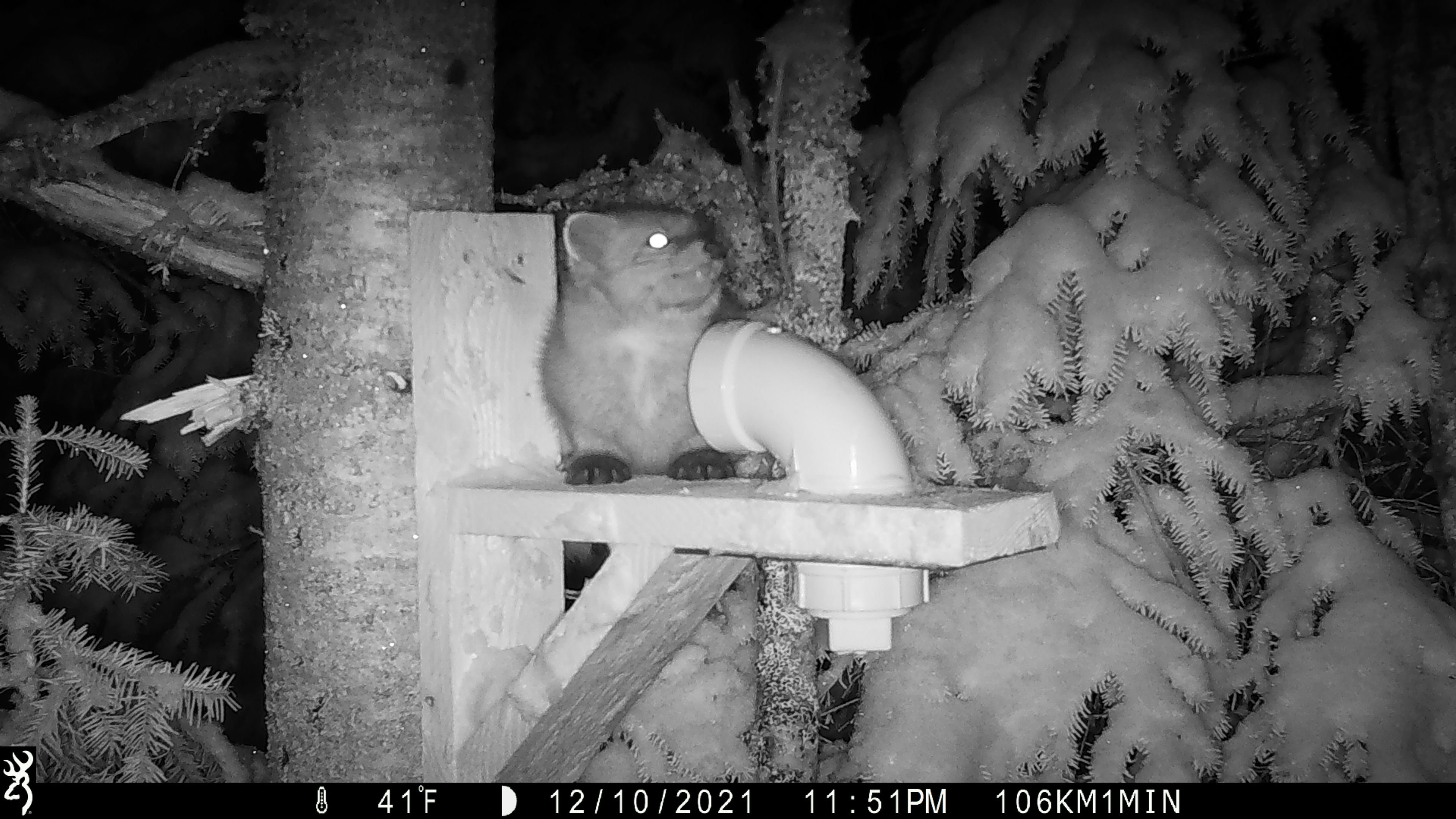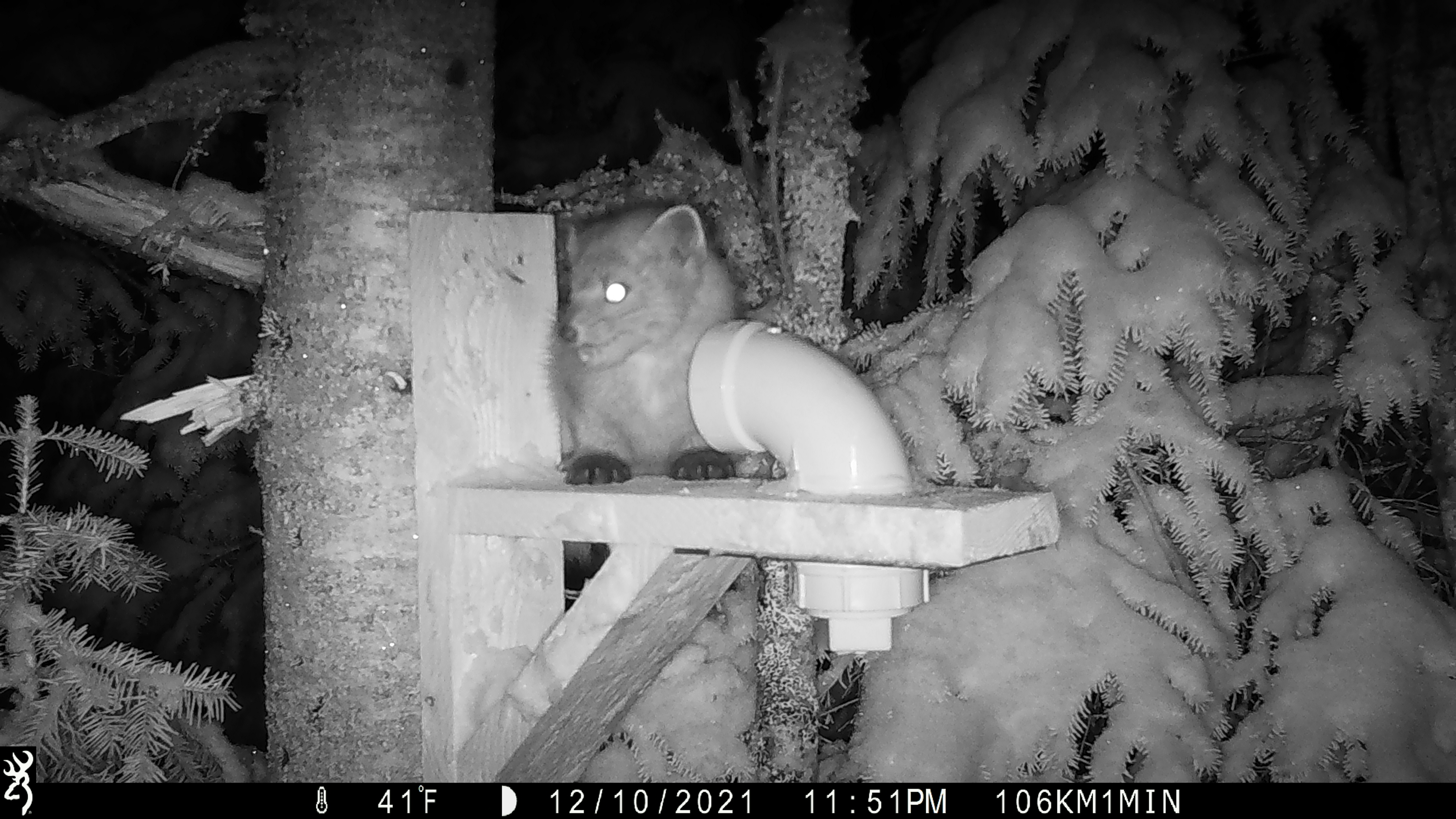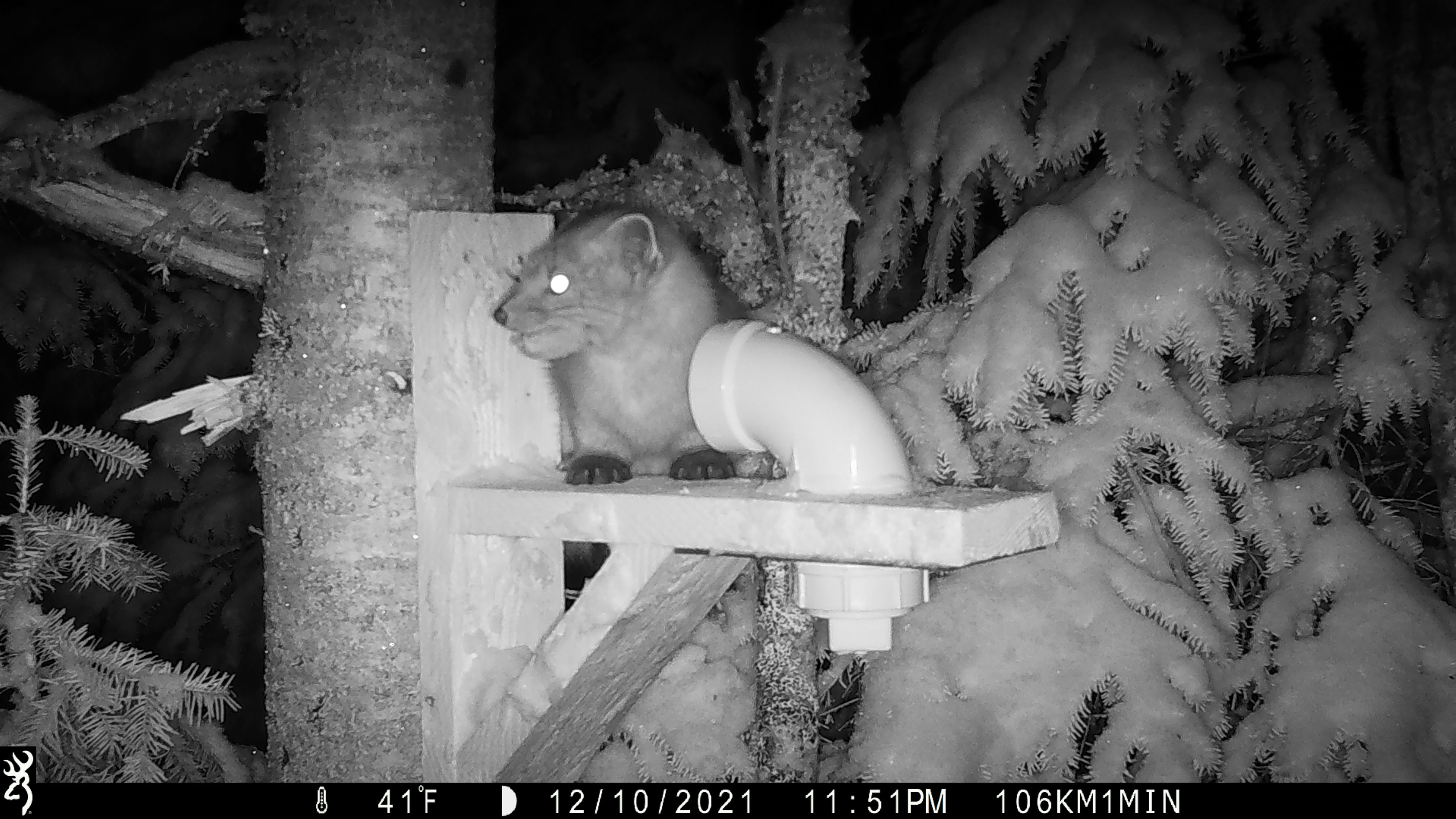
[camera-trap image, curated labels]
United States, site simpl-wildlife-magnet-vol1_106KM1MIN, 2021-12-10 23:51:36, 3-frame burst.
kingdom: Animalia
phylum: Chordata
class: Mammalia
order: Carnivora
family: Mustelidae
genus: Martes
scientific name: Martes americana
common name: american marten